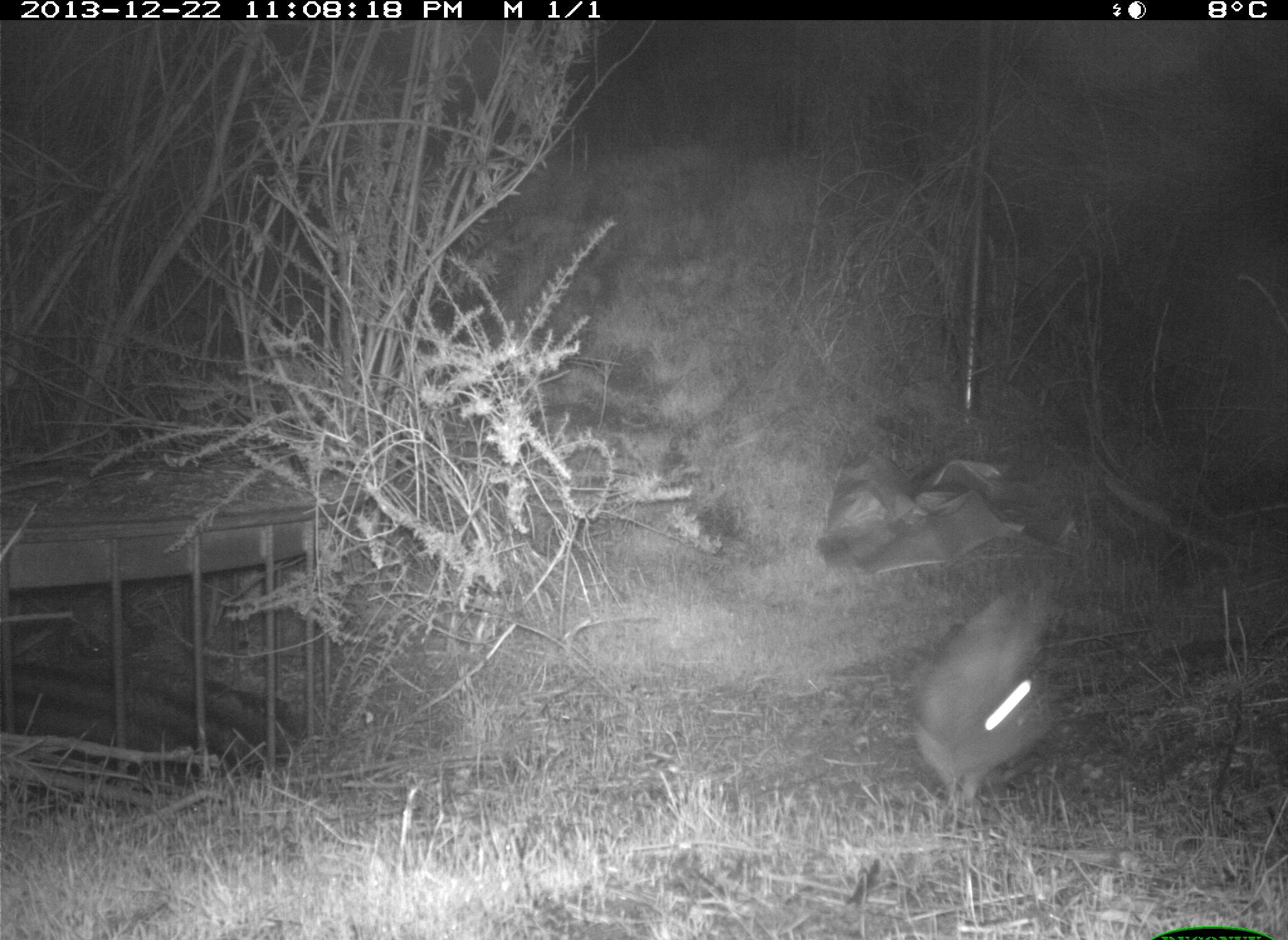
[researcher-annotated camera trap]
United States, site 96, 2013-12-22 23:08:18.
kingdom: Animalia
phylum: Chordata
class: Mammalia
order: Lagomorpha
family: Leporidae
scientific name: Leporidae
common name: rabbits and hares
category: rabbit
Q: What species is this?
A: Rabbit (rabbits and hares) (Leporidae).